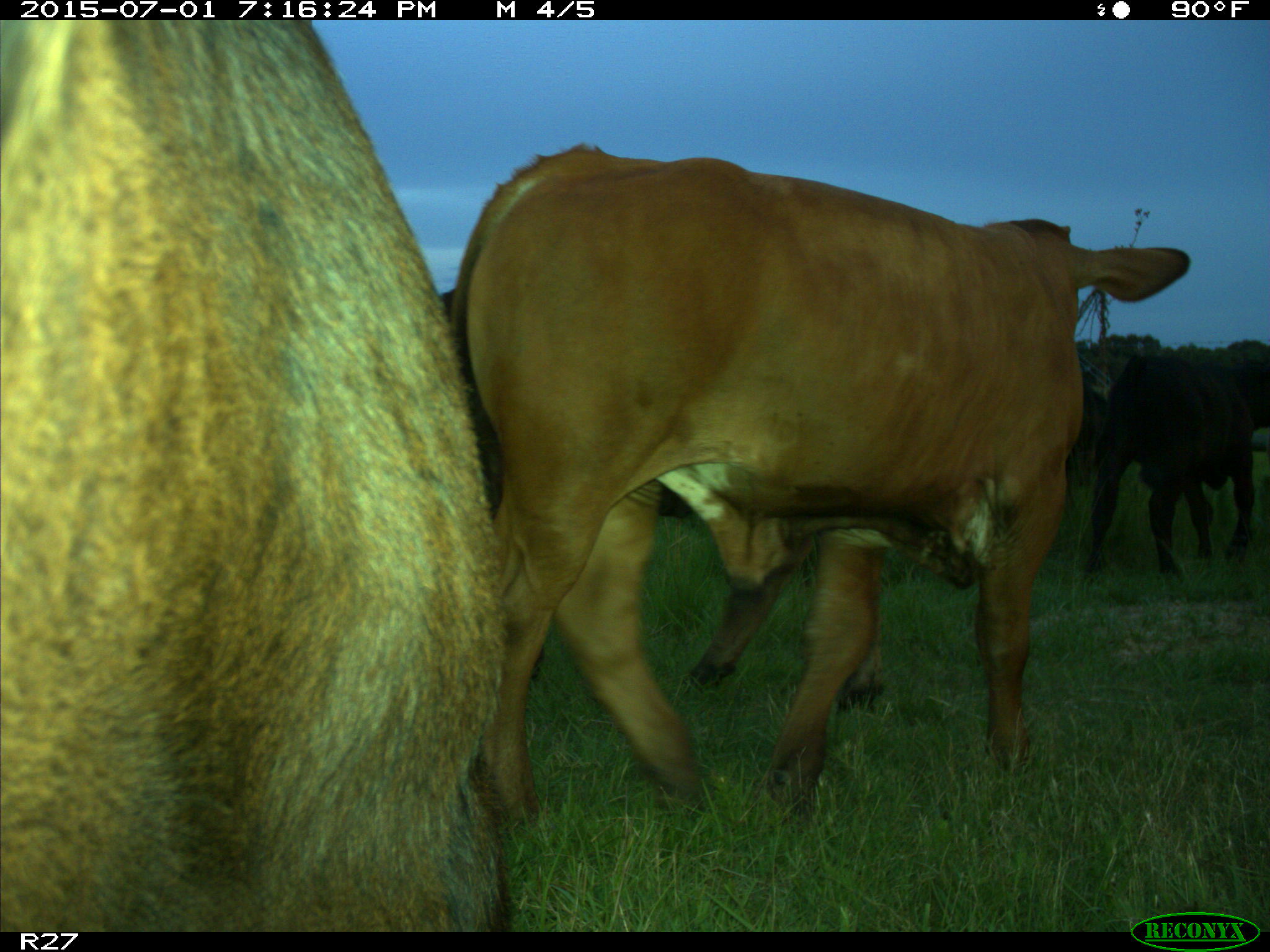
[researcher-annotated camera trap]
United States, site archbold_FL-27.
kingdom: Animalia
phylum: Chordata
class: Mammalia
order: Artiodactyla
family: Bovidae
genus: Bos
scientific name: Bos taurus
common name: domestic cow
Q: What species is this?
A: Bos taurus (domestic cow).